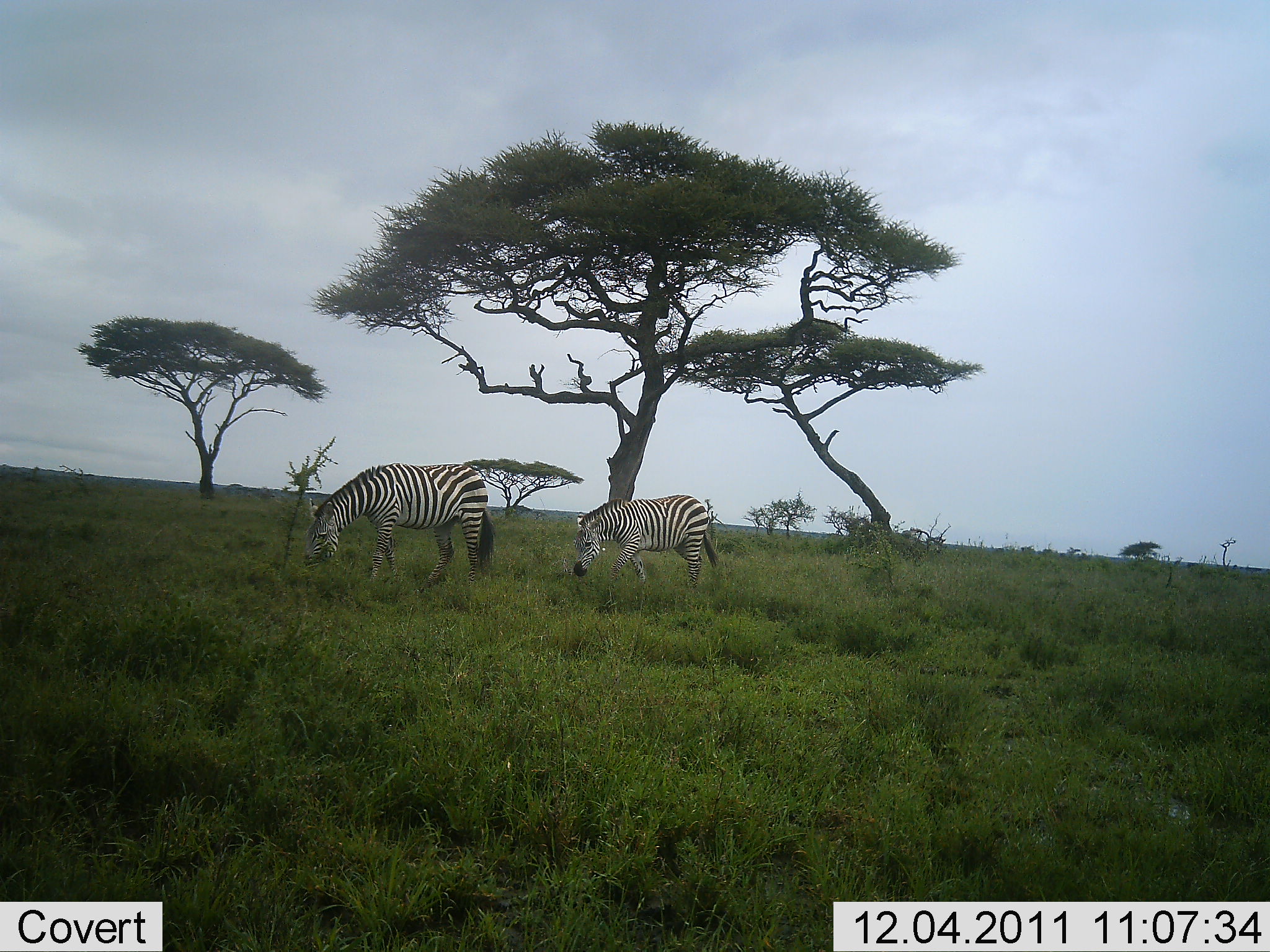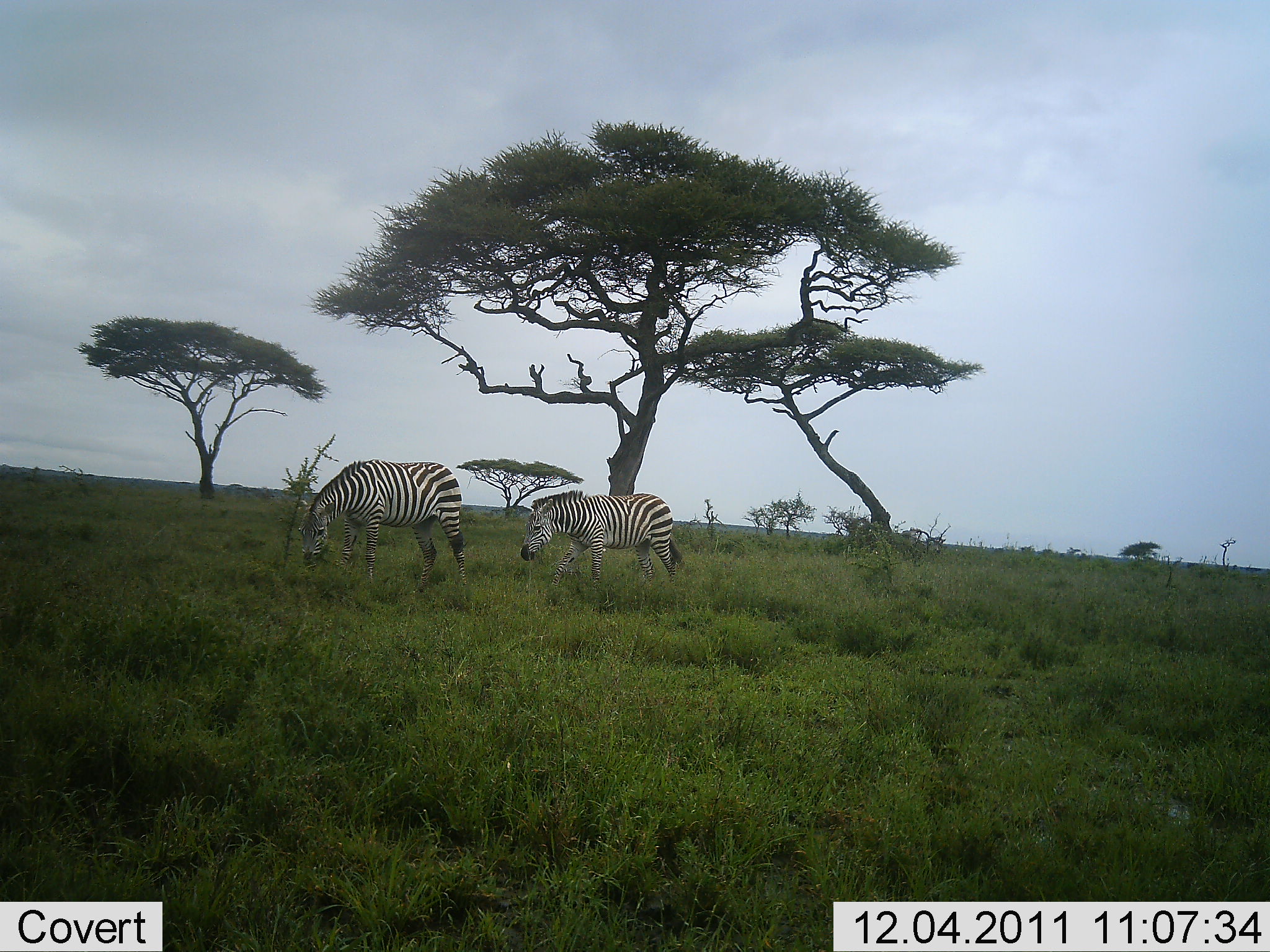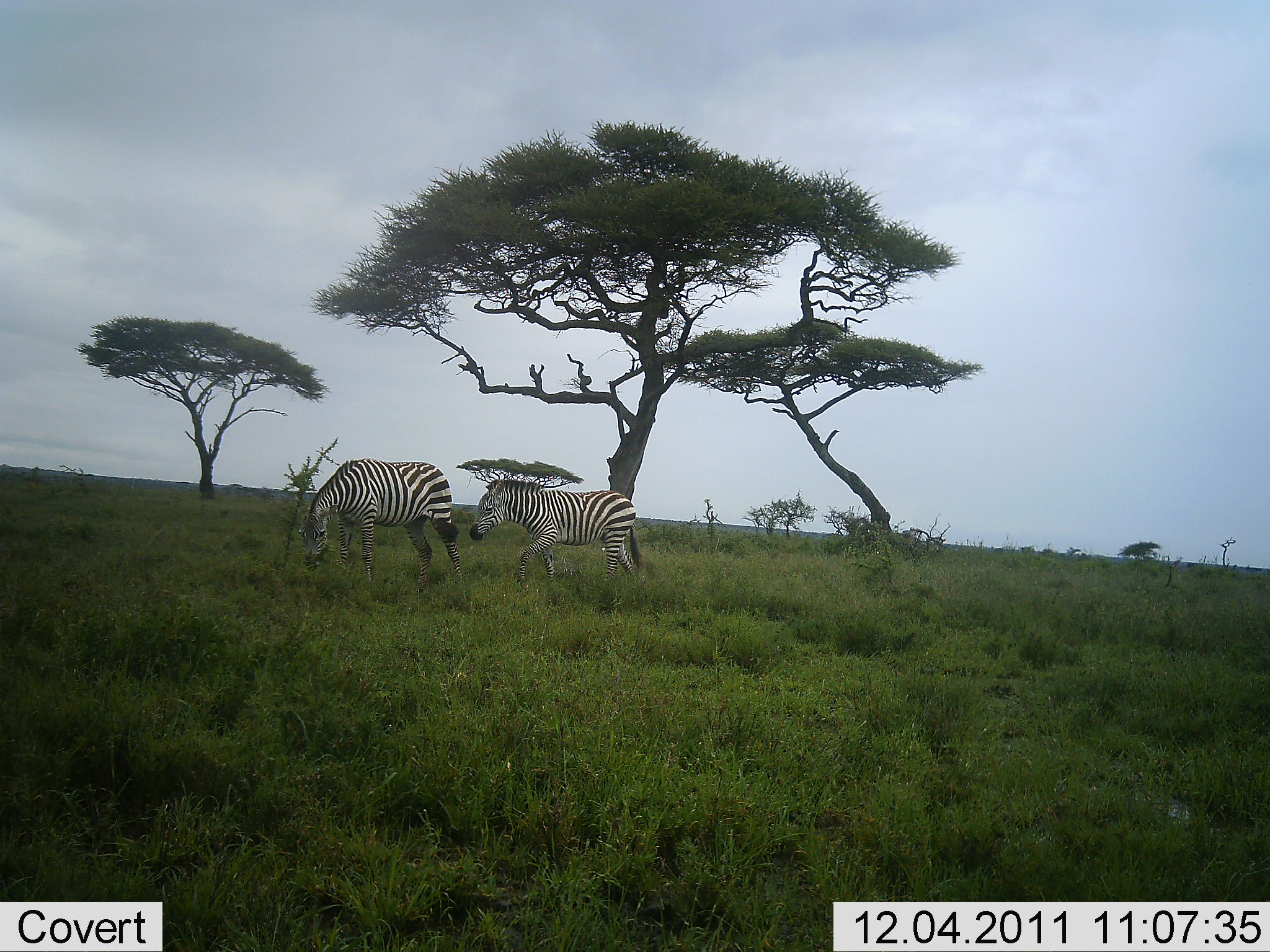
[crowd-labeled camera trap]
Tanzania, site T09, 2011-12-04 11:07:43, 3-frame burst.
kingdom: Animalia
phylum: Chordata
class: Mammalia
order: Perissodactyla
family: Equidae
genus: Equus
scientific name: Equus quagga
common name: plains zebra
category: zebra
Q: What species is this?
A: Zebra (plains zebra) (Equus quagga).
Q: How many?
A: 2.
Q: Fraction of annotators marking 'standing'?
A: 20%.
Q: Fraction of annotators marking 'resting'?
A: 0%.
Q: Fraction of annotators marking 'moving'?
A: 70%.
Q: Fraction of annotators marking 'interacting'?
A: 0%.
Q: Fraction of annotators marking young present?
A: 10%.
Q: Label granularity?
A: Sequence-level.